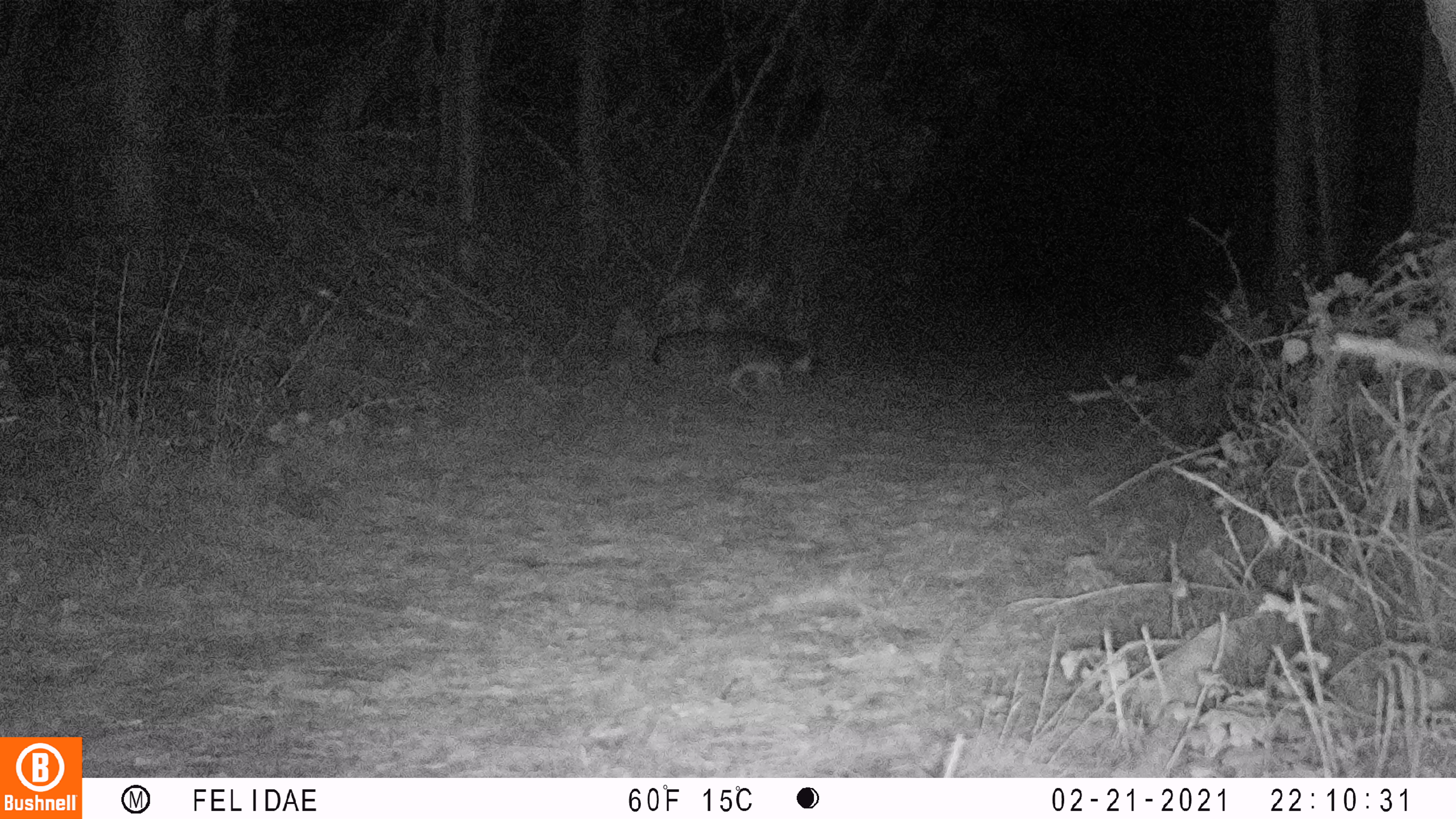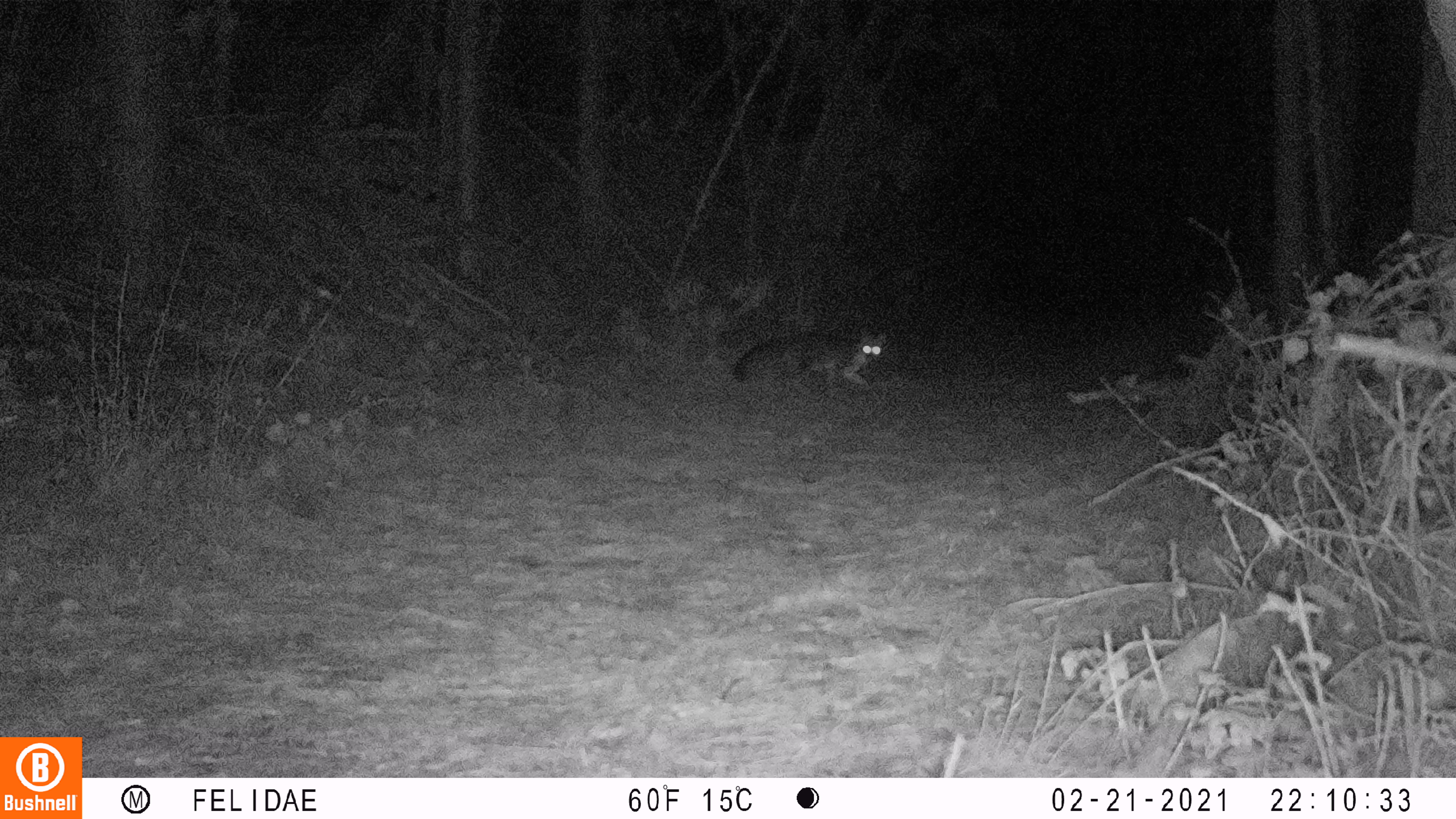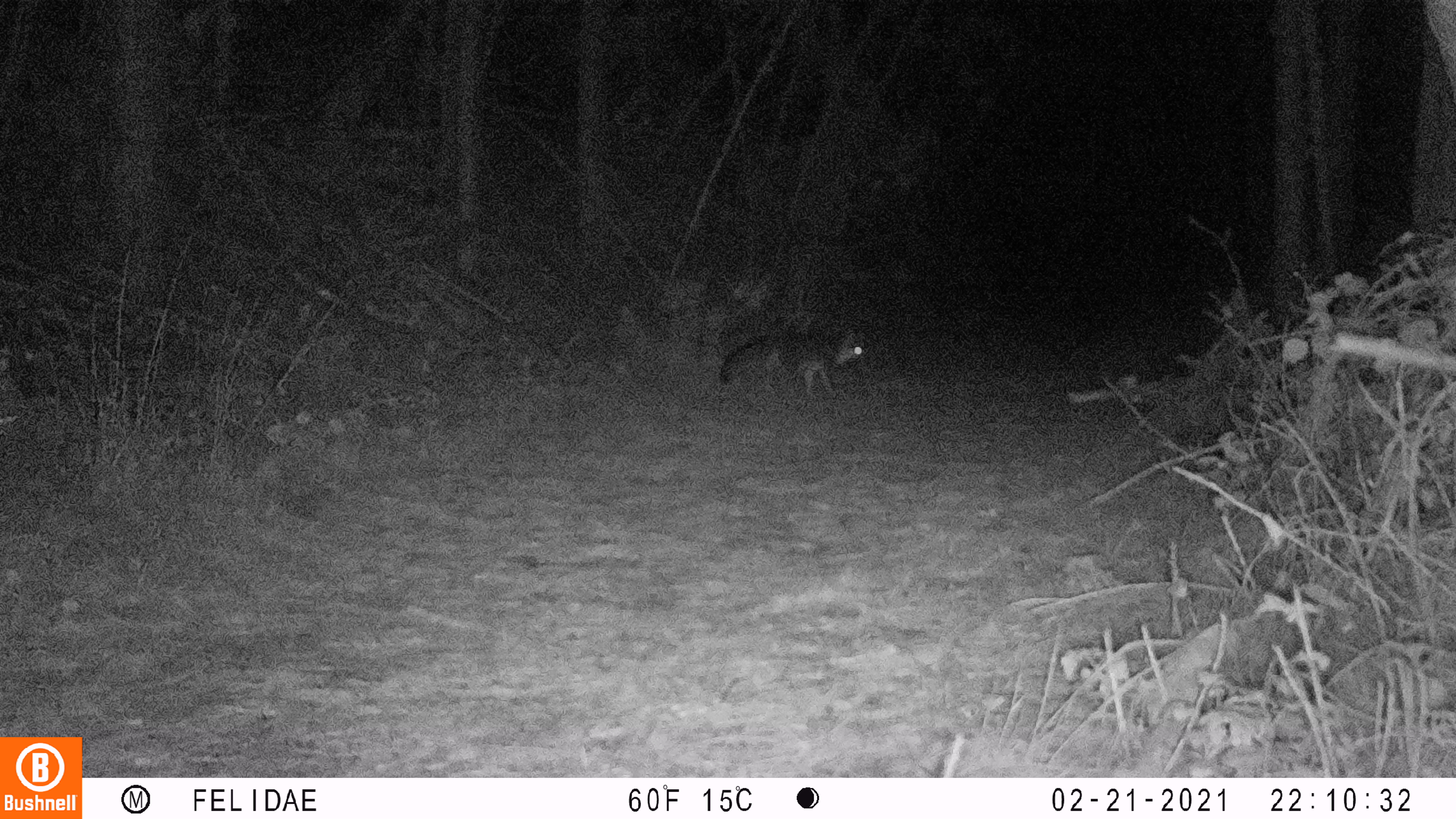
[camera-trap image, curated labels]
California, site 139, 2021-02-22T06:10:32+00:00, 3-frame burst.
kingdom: Animalia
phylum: Chordata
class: Mammalia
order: Carnivora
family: Canidae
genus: Urocyon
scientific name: Urocyon cinereoargenteus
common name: gray fox